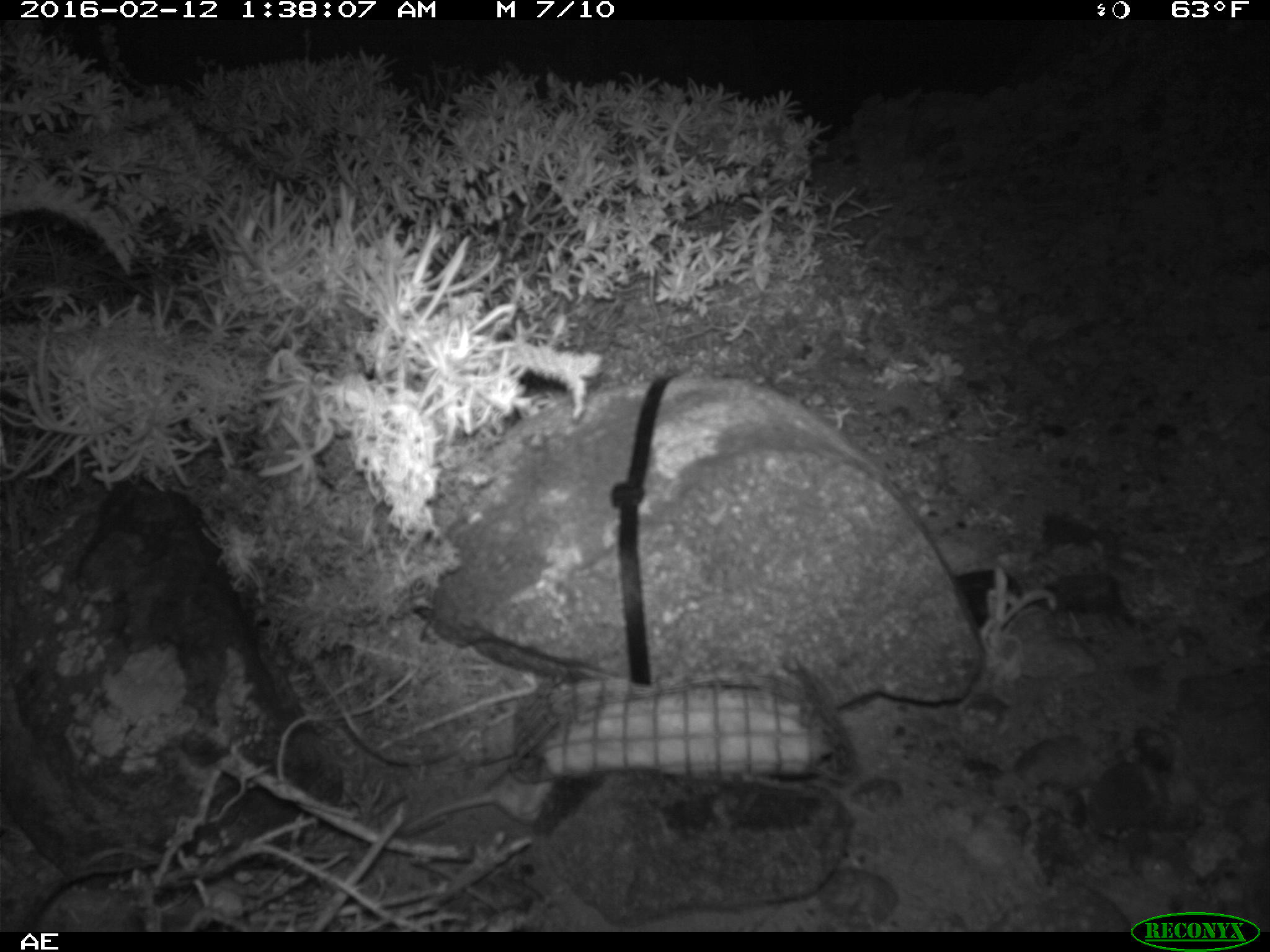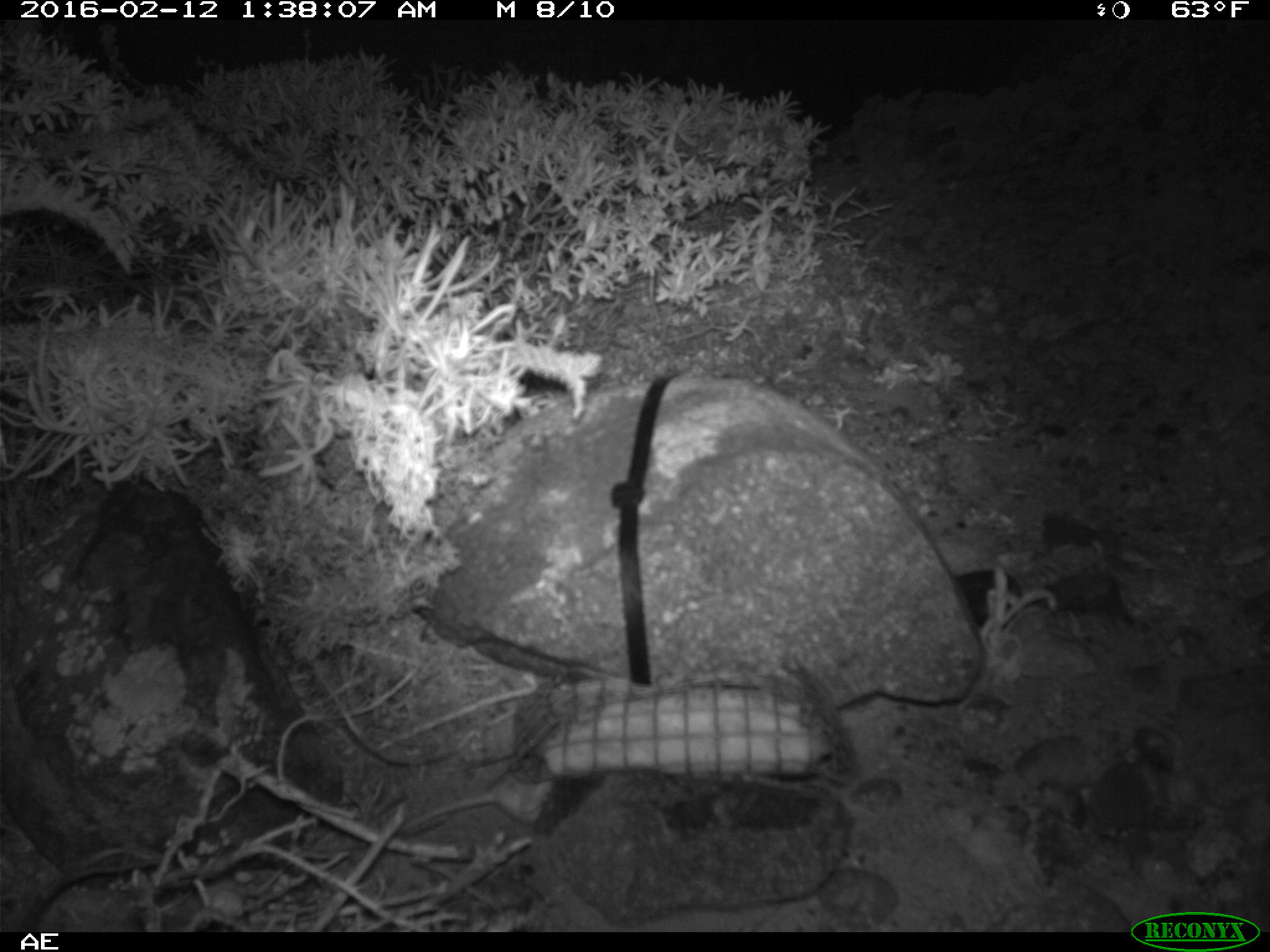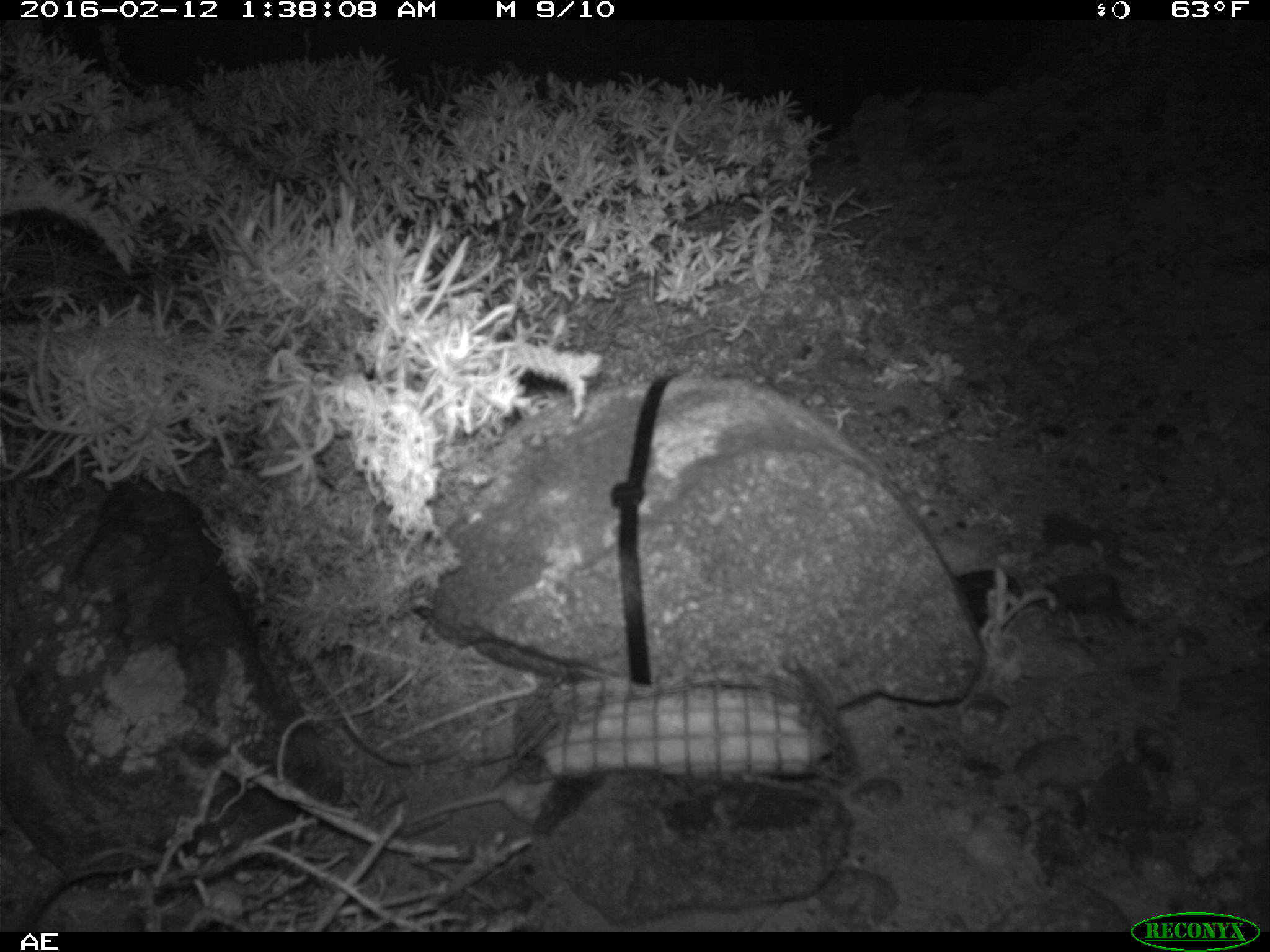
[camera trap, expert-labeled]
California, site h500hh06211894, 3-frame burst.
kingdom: Animalia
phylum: Chordata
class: Mammalia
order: Rodentia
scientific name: Rodentia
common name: rodent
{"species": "rodent (Rodentia)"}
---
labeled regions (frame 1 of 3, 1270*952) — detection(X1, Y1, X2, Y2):
rodent: detection(397, 767, 553, 835)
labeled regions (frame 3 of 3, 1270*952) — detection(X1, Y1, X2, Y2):
rodent: detection(393, 756, 556, 837)